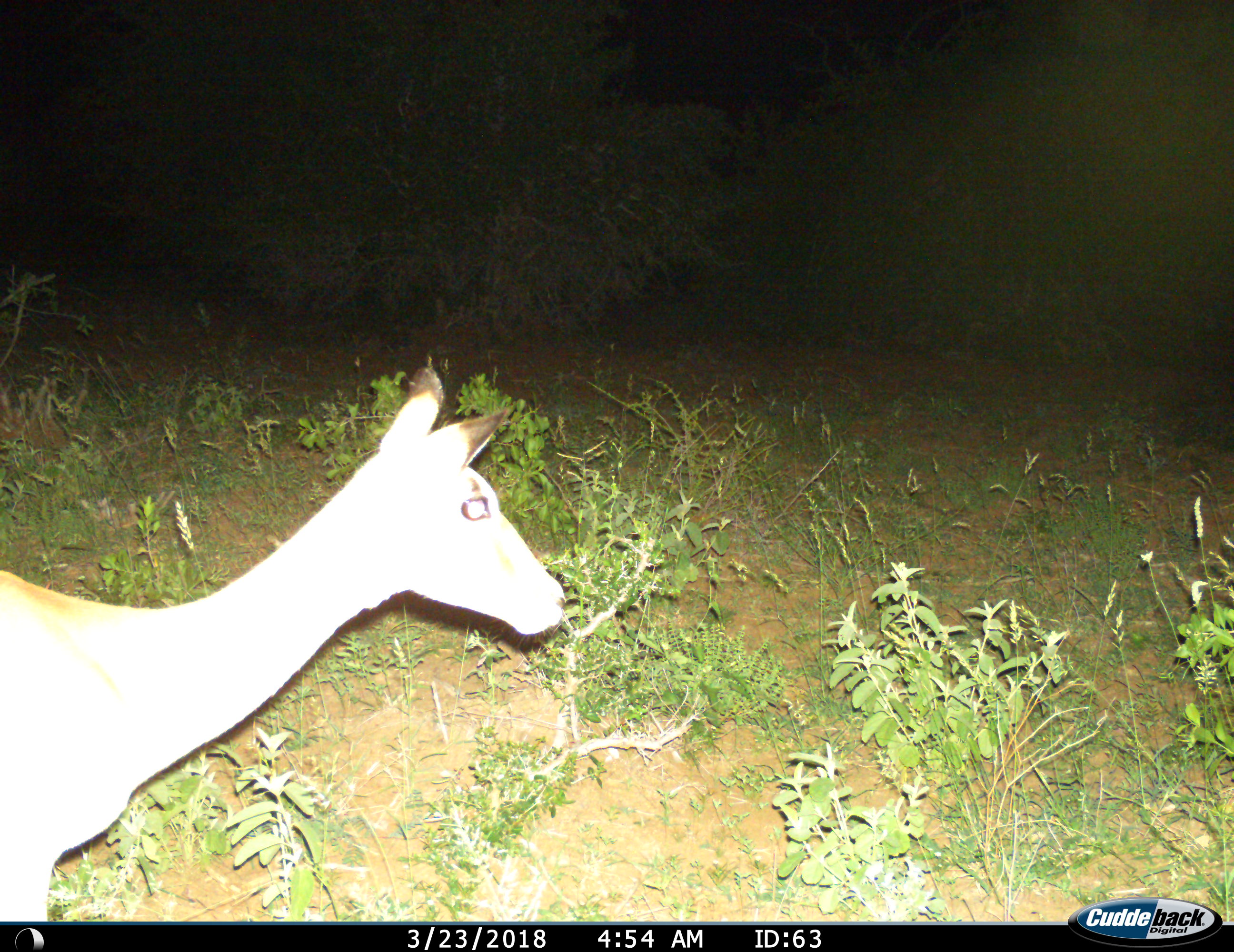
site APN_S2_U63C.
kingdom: Animalia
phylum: Chordata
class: Mammalia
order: Artiodactyla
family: Bovidae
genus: Aepyceros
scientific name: Aepyceros melampus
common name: impala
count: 1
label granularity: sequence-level